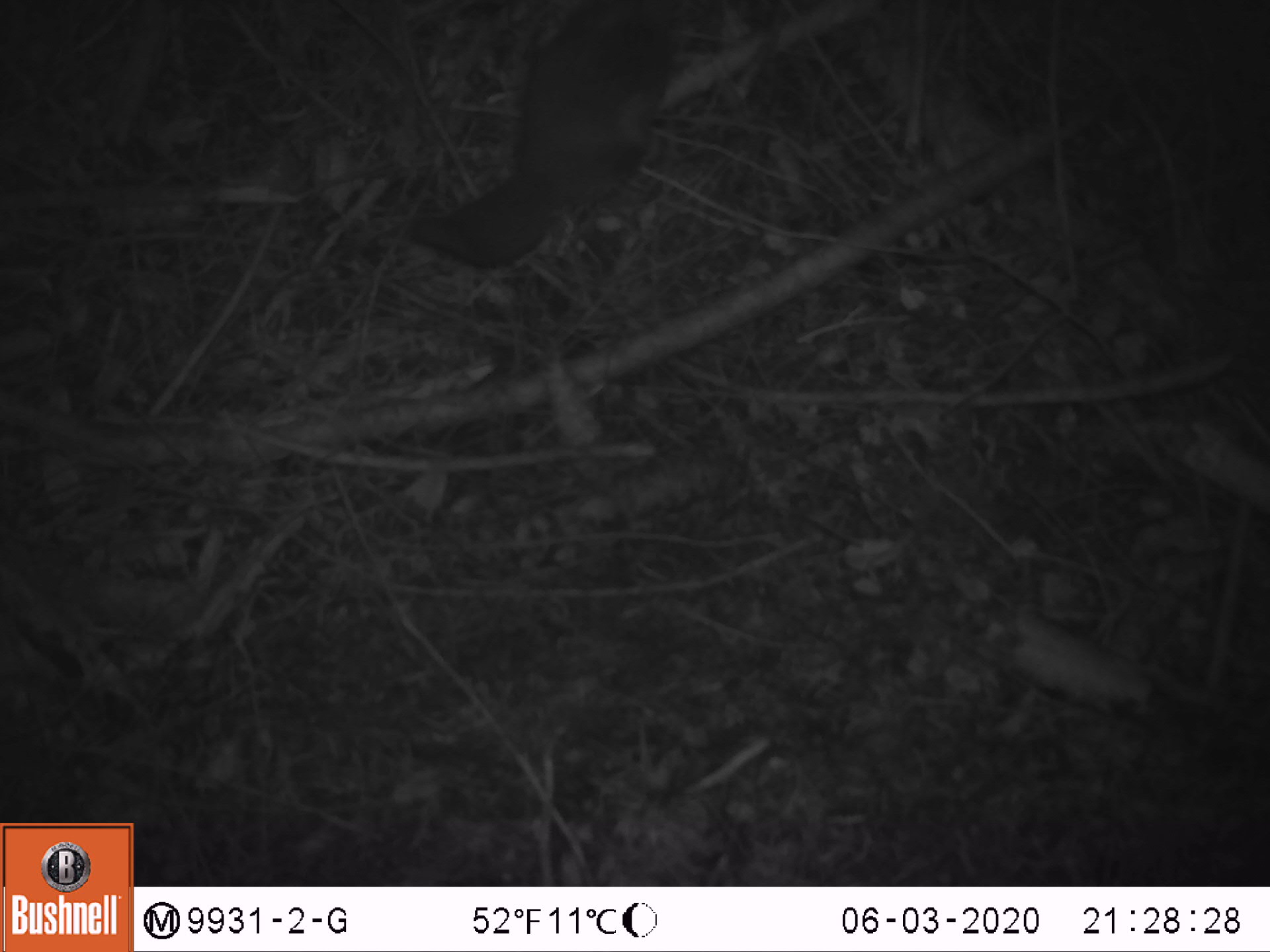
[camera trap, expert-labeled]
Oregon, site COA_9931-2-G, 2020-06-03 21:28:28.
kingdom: Animalia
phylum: Chordata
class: Mammalia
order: Rodentia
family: Sciuridae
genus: Glaucomys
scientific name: Glaucomys oregonensis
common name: humboldt's flying squirrel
Humboldt's flying squirrel (Glaucomys oregonensis).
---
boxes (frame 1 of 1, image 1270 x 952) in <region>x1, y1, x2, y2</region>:
humboldt's flying squirrel: <region>389, 5, 685, 292</region>